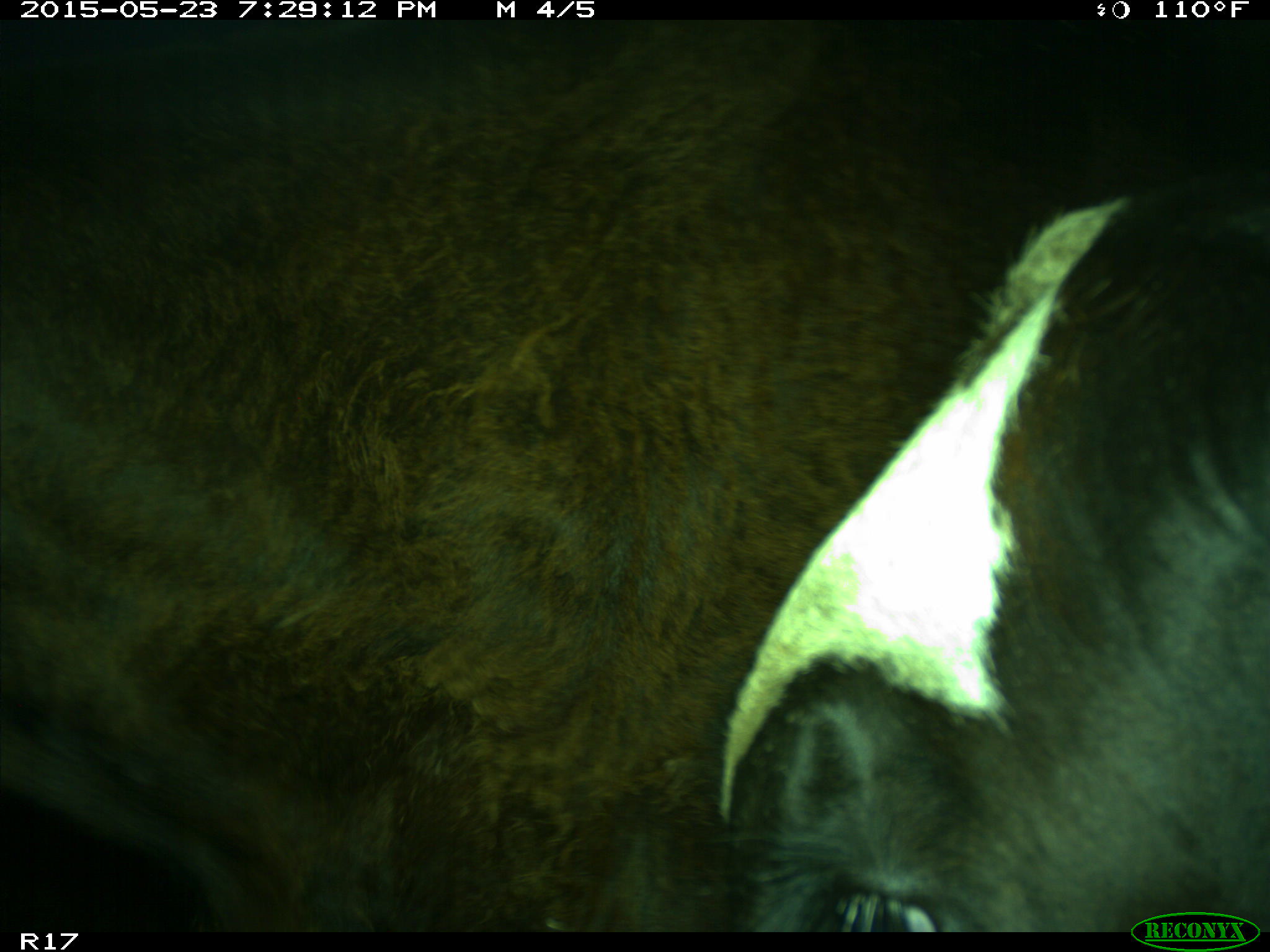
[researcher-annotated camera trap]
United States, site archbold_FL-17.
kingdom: Animalia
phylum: Chordata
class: Mammalia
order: Artiodactyla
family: Bovidae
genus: Bos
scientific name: Bos taurus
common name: domestic cow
Bos taurus (domestic cow).